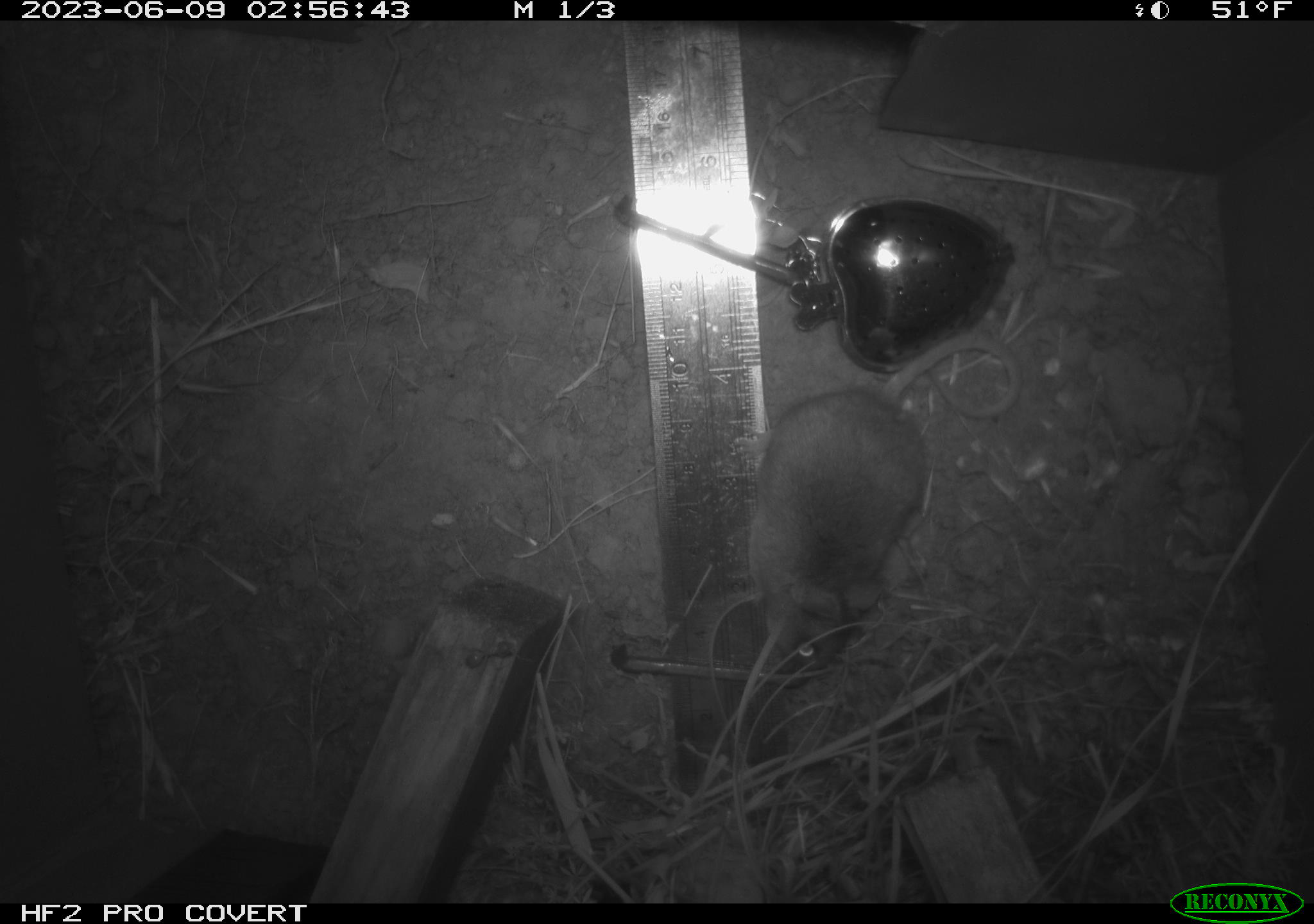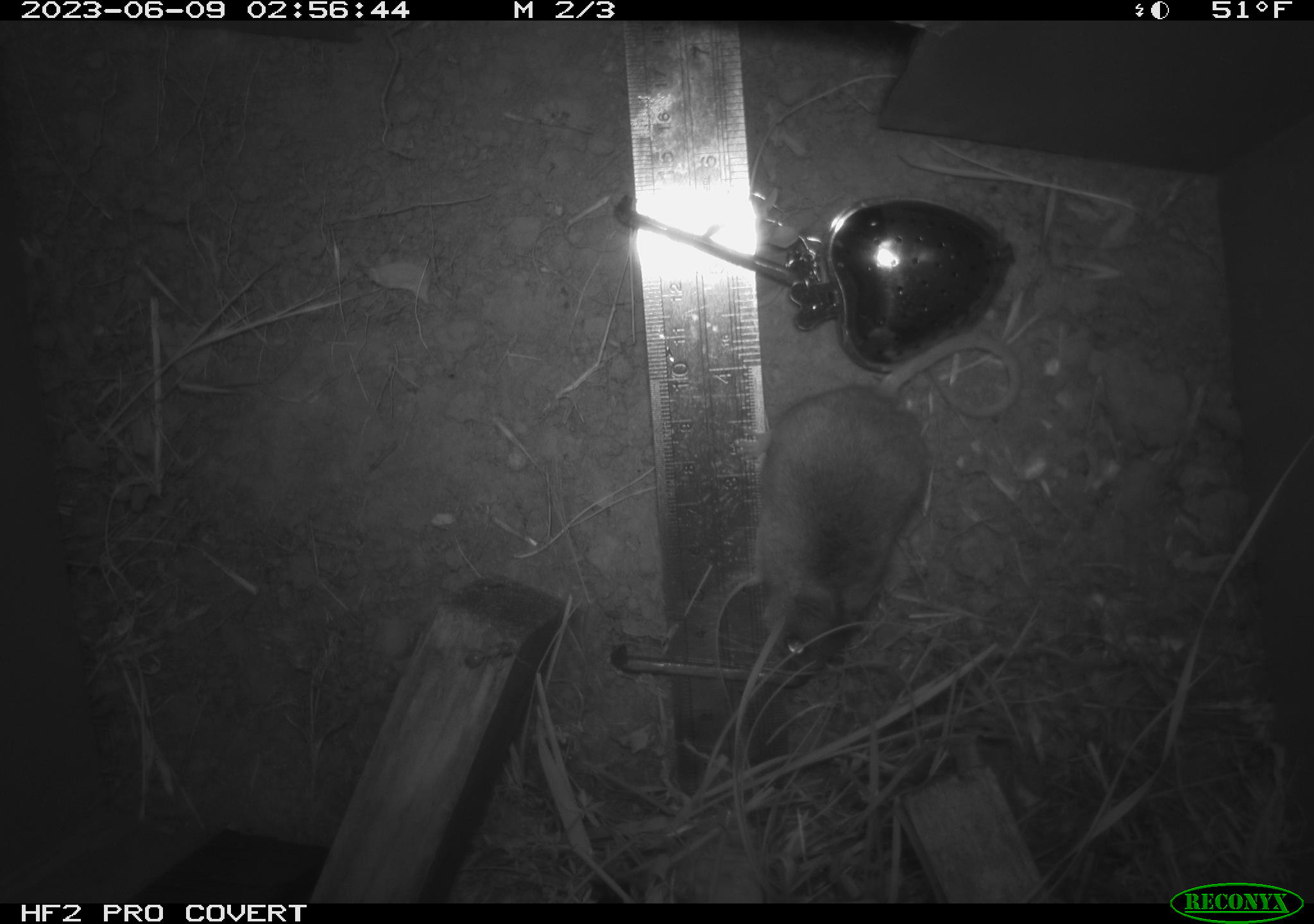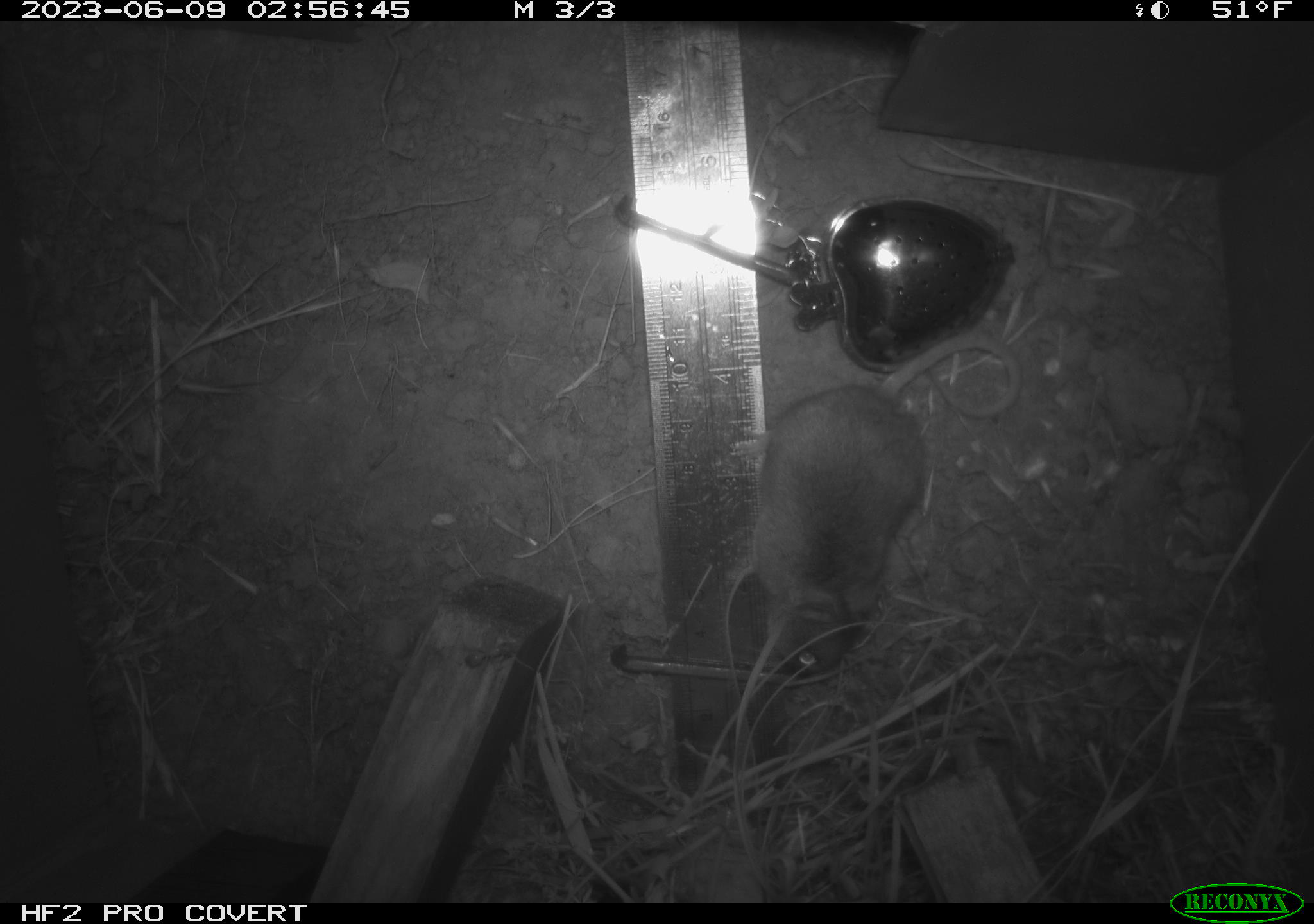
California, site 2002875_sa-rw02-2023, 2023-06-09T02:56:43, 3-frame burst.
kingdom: Animalia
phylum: Chordata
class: Mammalia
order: Rodentia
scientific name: Rodentia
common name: mouse species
Mouse species (Rodentia).